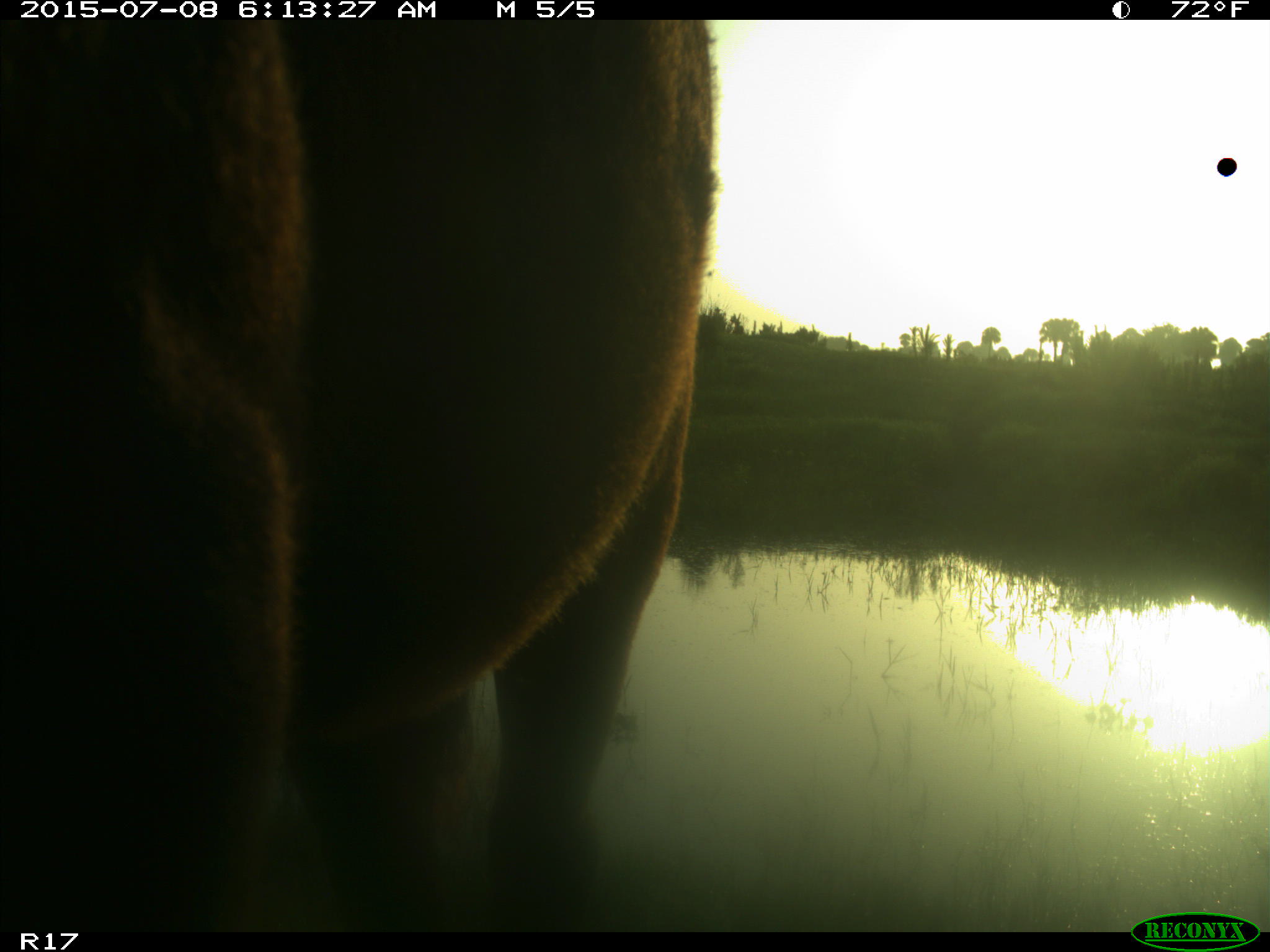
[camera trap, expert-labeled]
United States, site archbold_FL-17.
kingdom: Animalia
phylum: Chordata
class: Mammalia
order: Artiodactyla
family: Bovidae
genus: Bos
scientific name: Bos taurus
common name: domestic cow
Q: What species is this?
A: Bos taurus (domestic cow).